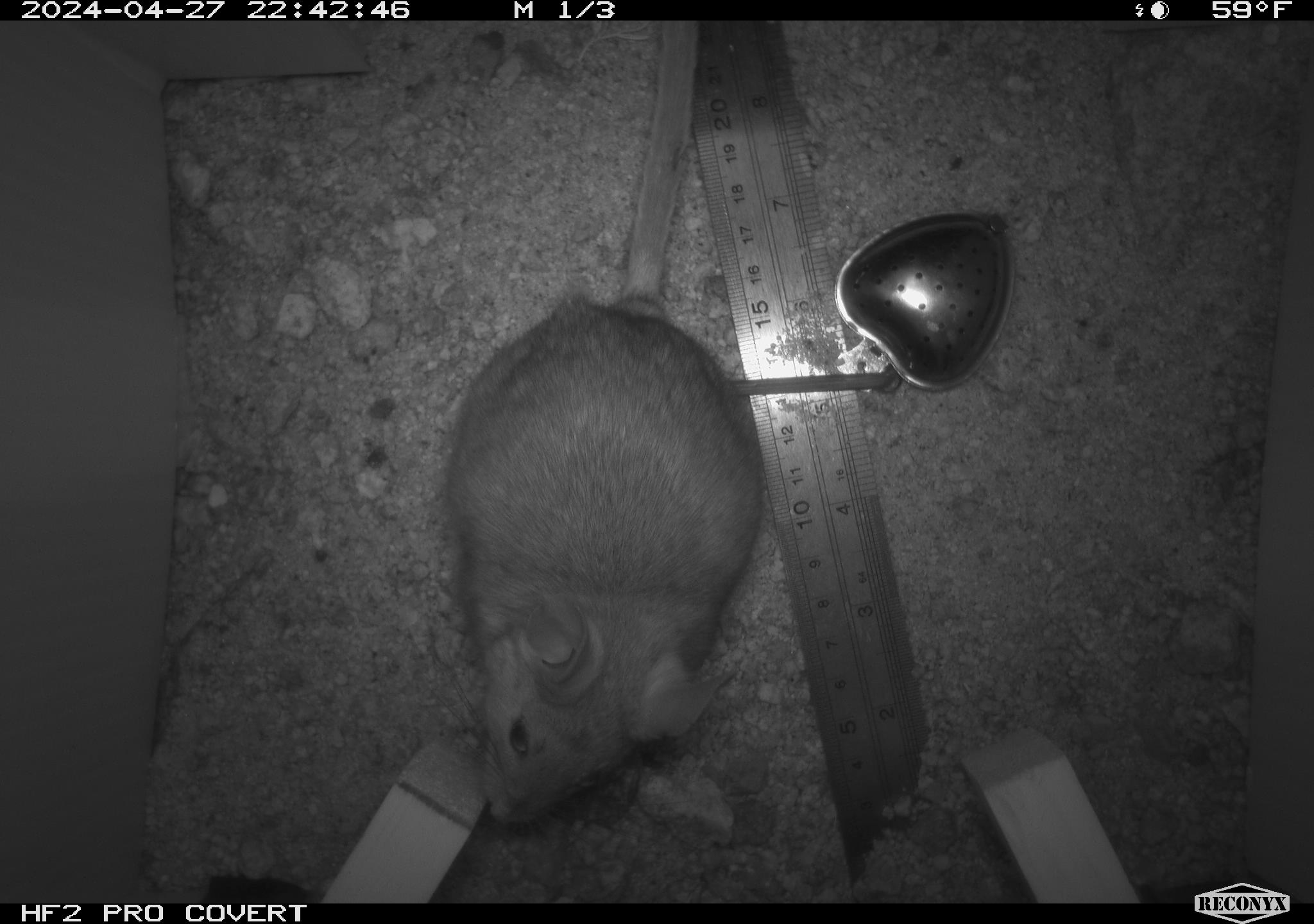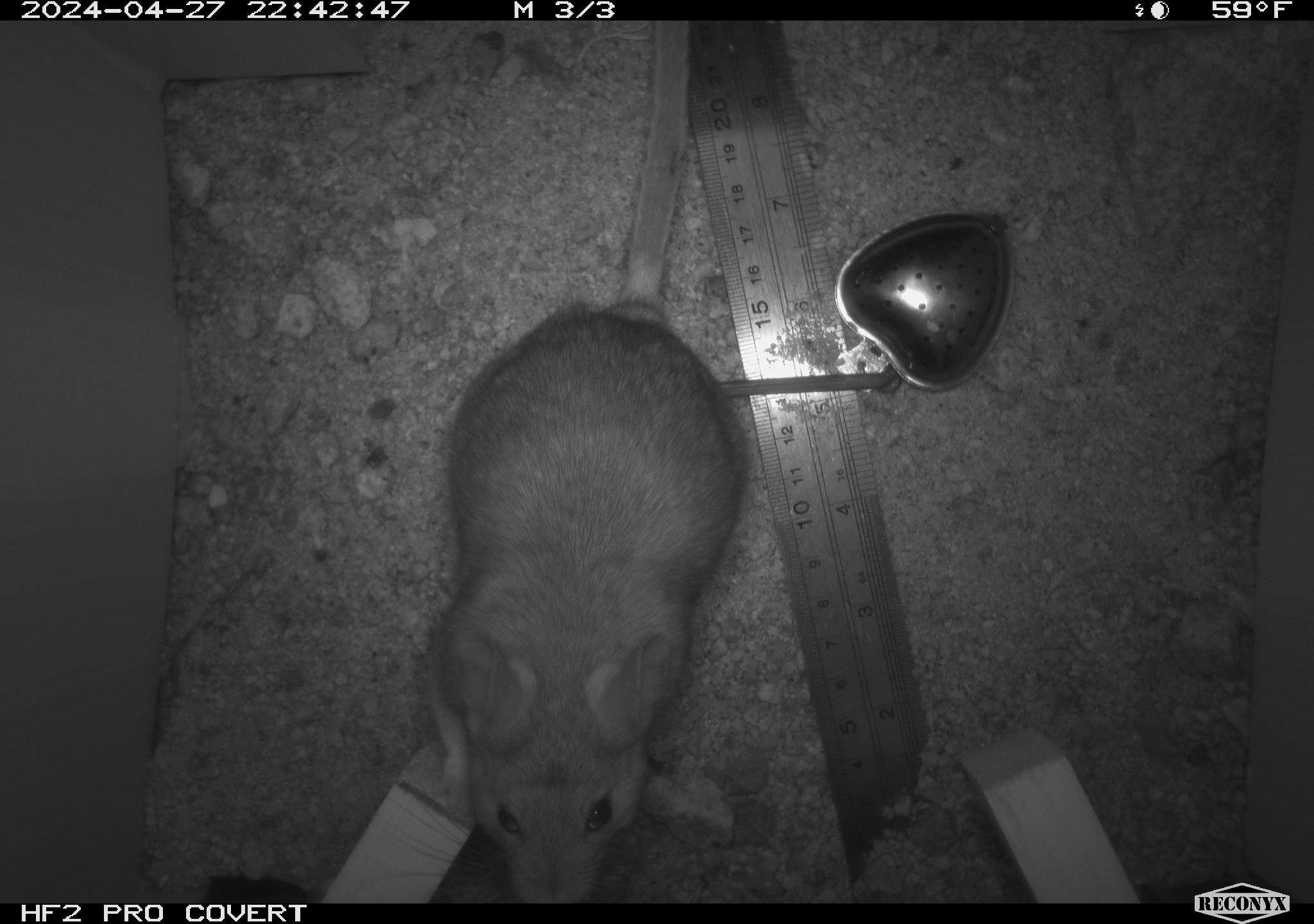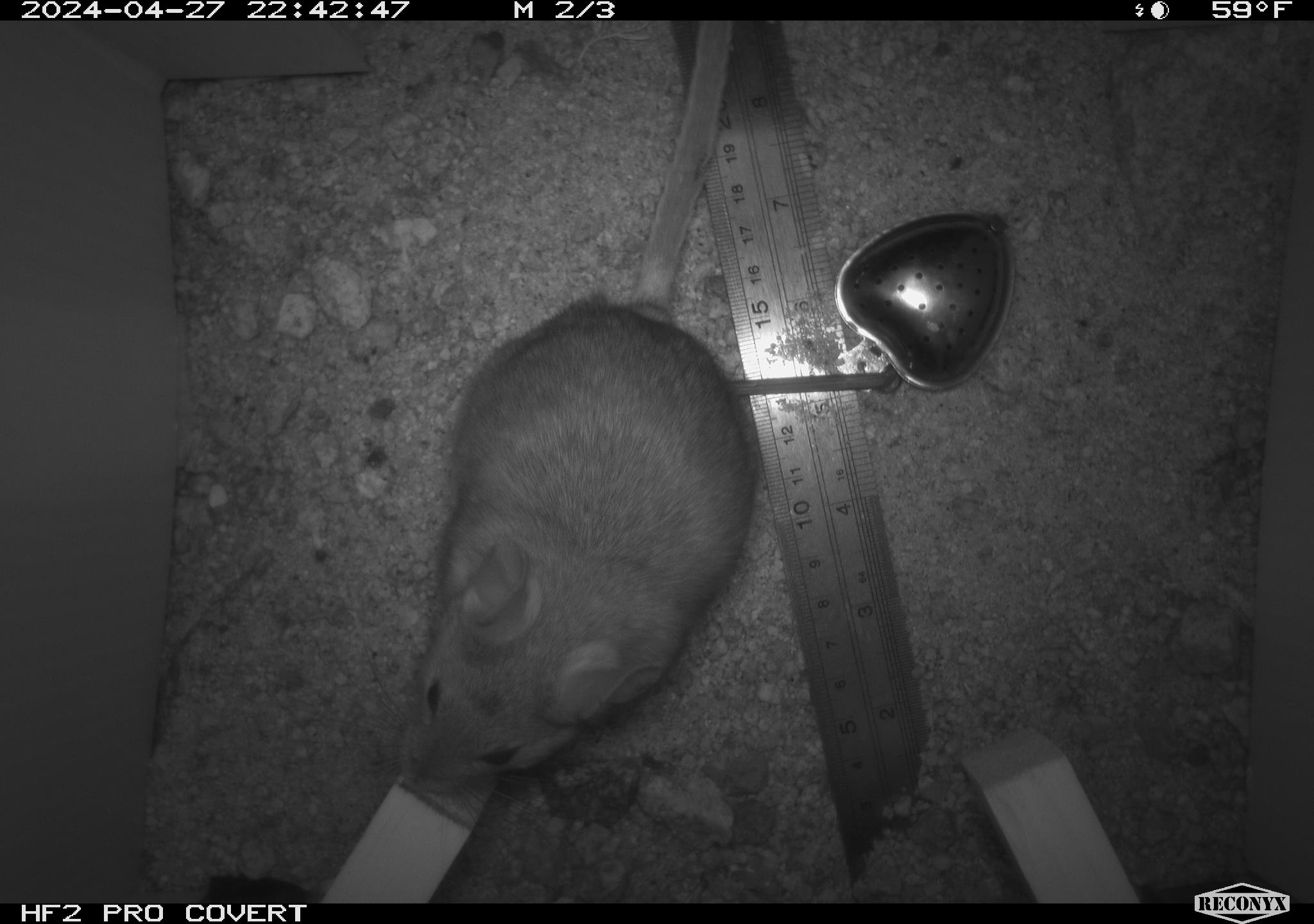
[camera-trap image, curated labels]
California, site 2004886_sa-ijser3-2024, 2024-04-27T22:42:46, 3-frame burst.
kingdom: Animalia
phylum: Chordata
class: Mammalia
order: Rodentia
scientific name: Rodentia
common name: woodrat or rat or mouse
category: woodrat or rat or mouse species